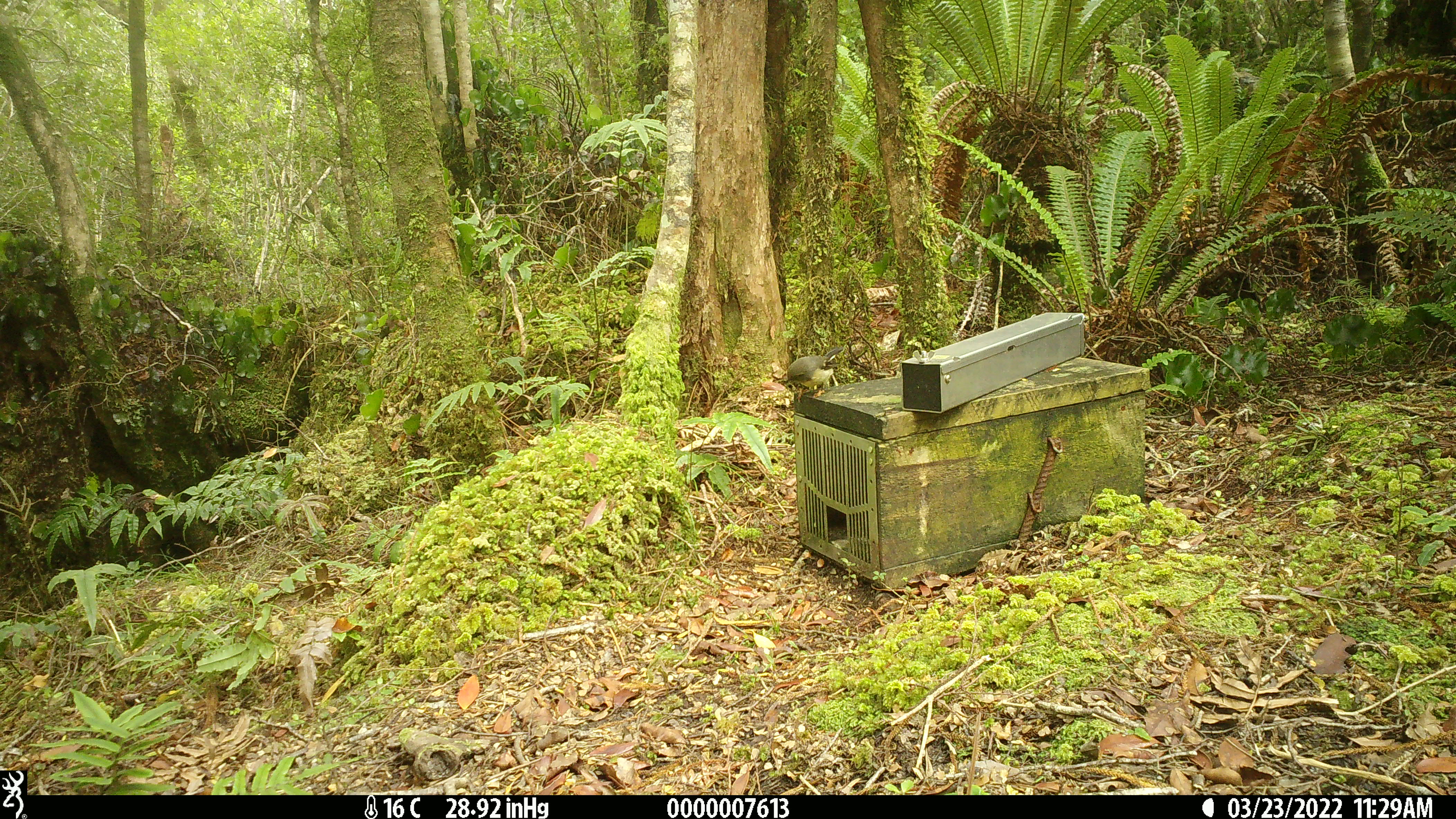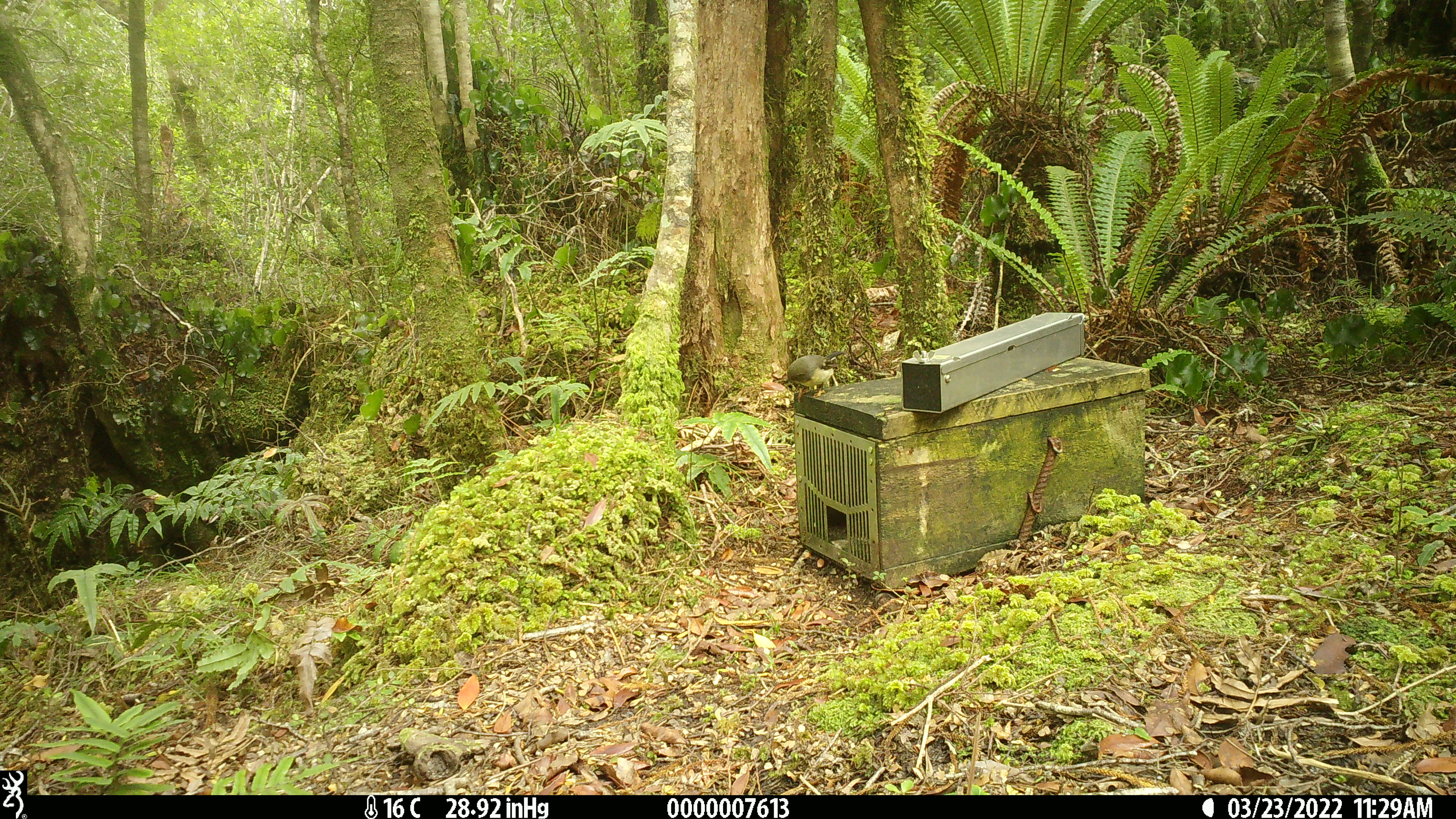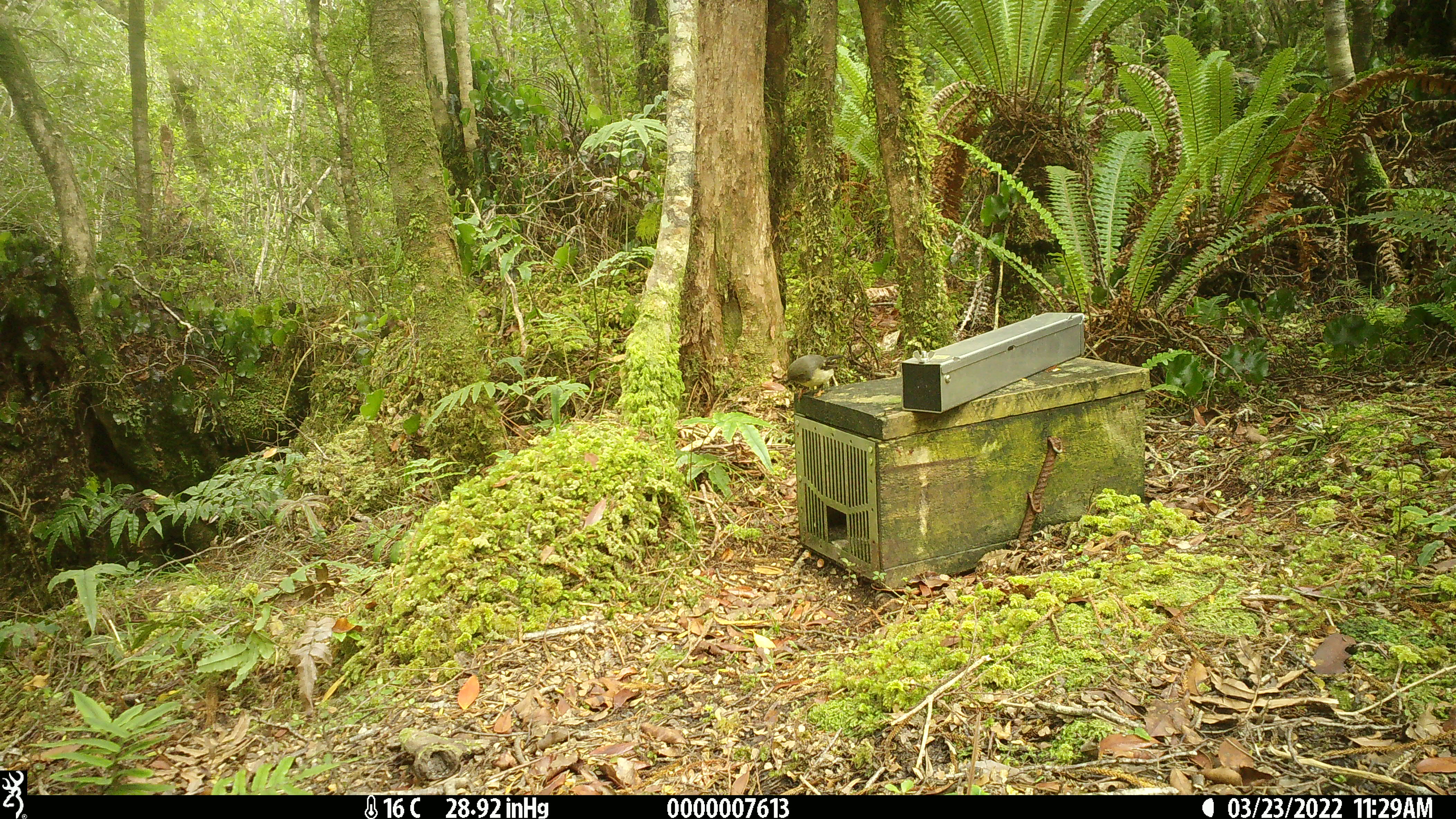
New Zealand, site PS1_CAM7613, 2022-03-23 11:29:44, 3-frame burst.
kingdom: Animalia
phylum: Chordata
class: Aves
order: Passeriformes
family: Petroicidae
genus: Petroica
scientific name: Petroica macrocephala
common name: tomtit